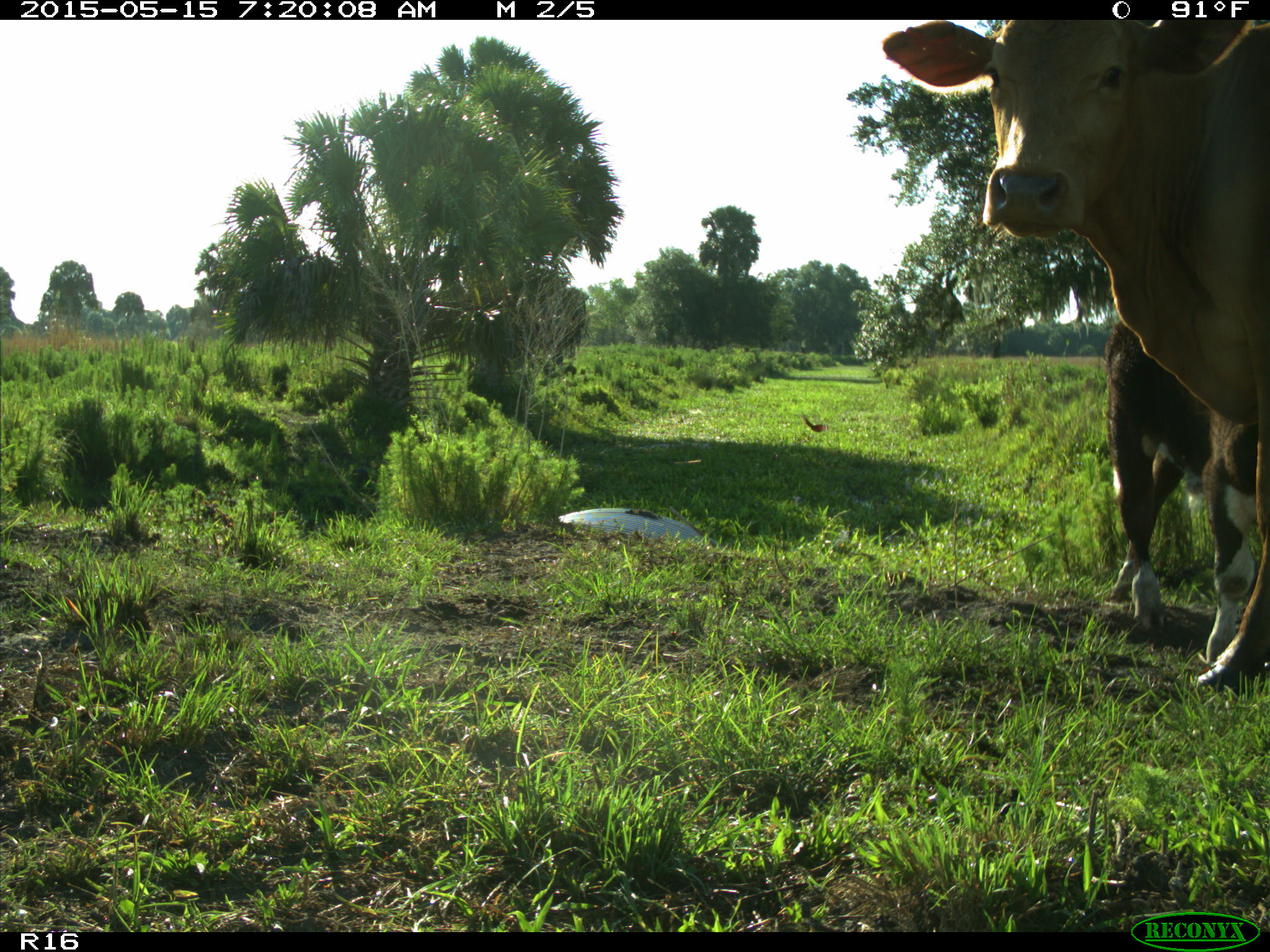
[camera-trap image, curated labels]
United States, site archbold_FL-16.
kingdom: Animalia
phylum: Chordata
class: Mammalia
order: Artiodactyla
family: Bovidae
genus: Bos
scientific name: Bos taurus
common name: domestic cow